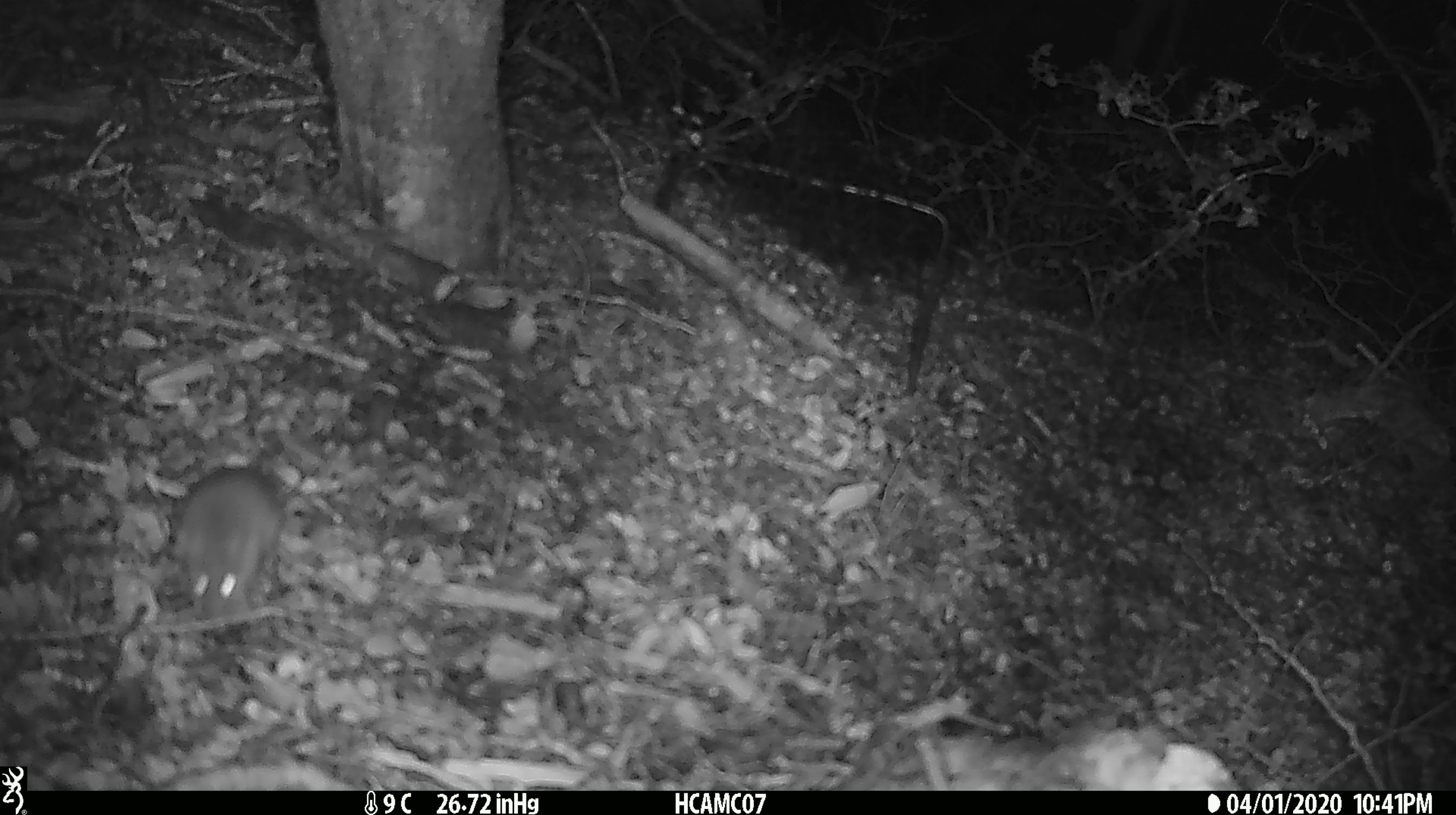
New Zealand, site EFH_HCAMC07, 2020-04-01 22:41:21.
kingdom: Animalia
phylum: Chordata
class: Mammalia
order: Rodentia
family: Muridae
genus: Mus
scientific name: Mus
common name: mouse